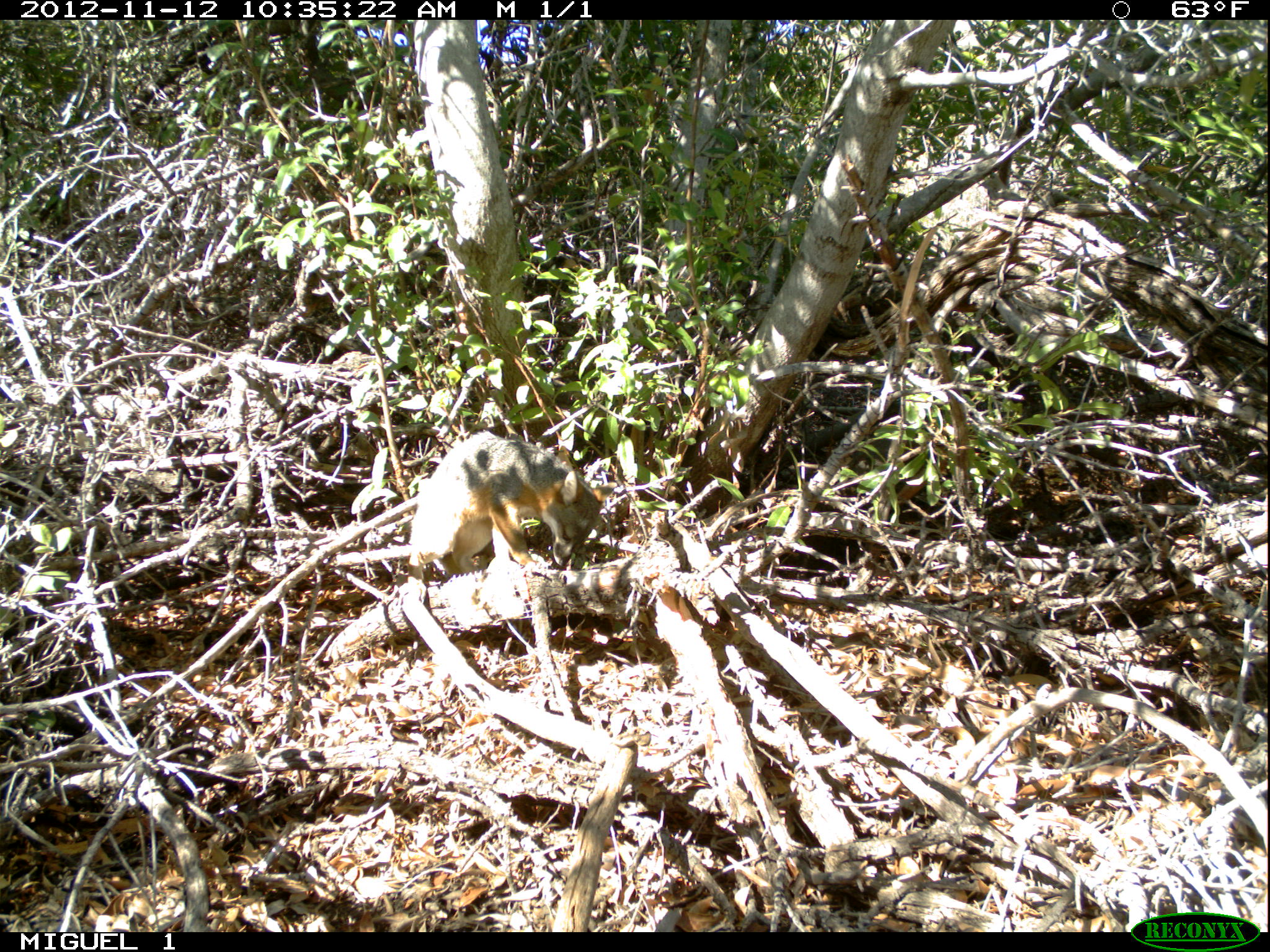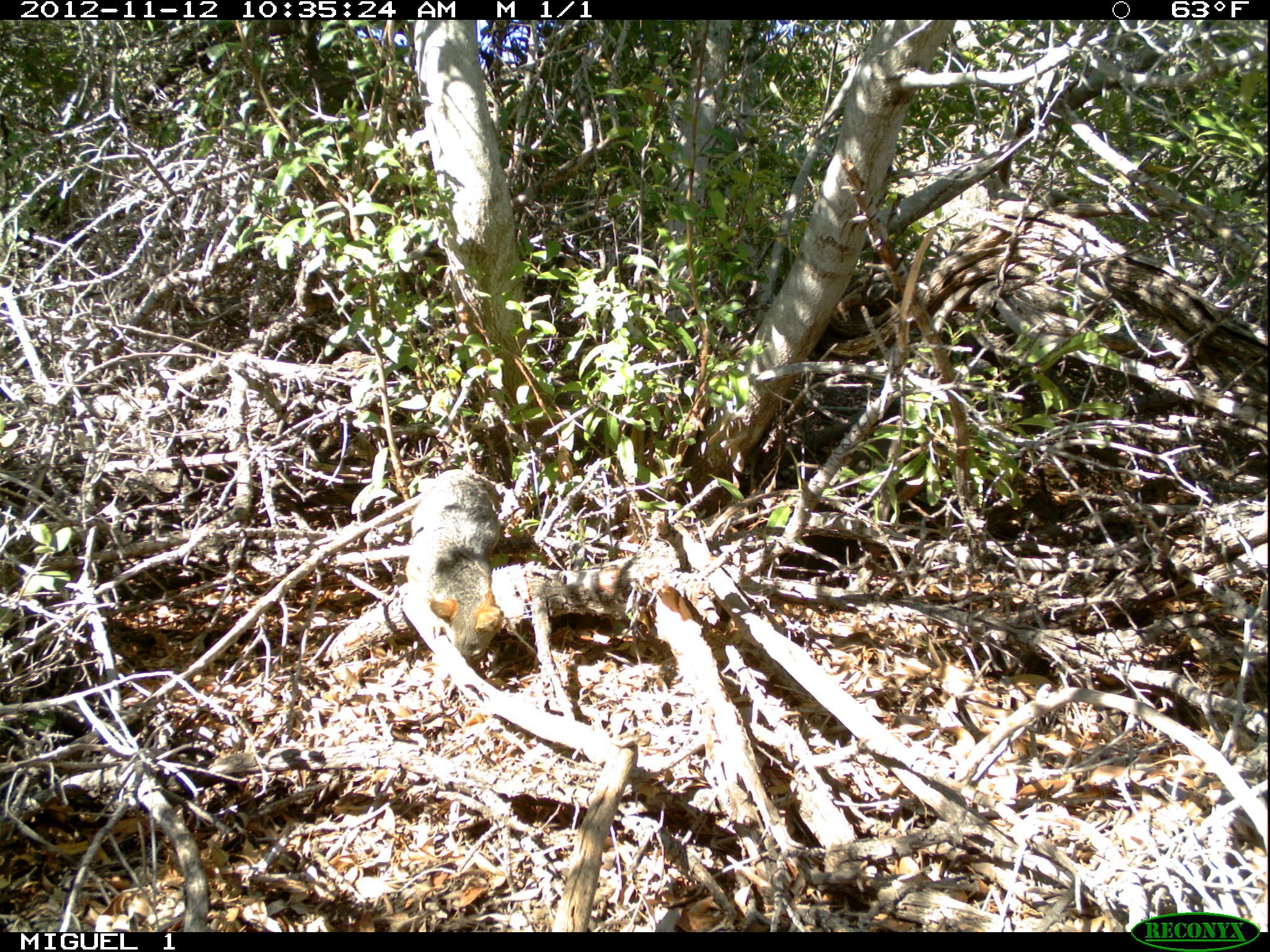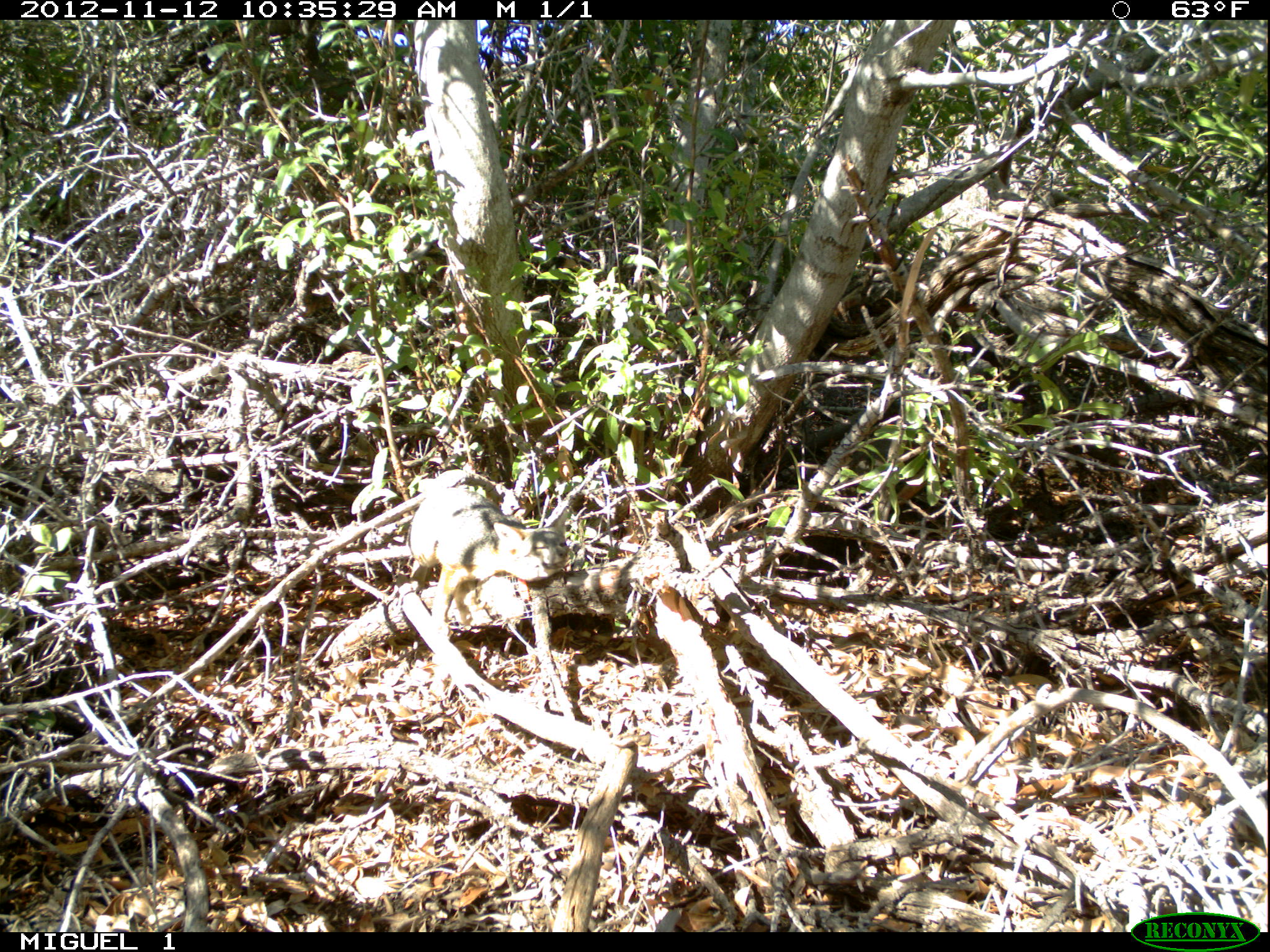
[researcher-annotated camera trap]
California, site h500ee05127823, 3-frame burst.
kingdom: Animalia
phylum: Chordata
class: Mammalia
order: Carnivora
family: Canidae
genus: Urocyon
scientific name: Urocyon littoralis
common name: island fox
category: fox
Fox (island fox) (Urocyon littoralis).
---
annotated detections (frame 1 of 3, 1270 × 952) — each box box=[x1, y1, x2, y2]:
fox: box=[407, 430, 617, 597]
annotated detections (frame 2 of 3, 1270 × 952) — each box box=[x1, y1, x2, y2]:
fox: box=[404, 468, 503, 669]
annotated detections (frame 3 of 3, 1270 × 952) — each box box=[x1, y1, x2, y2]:
fox: box=[407, 487, 570, 634]